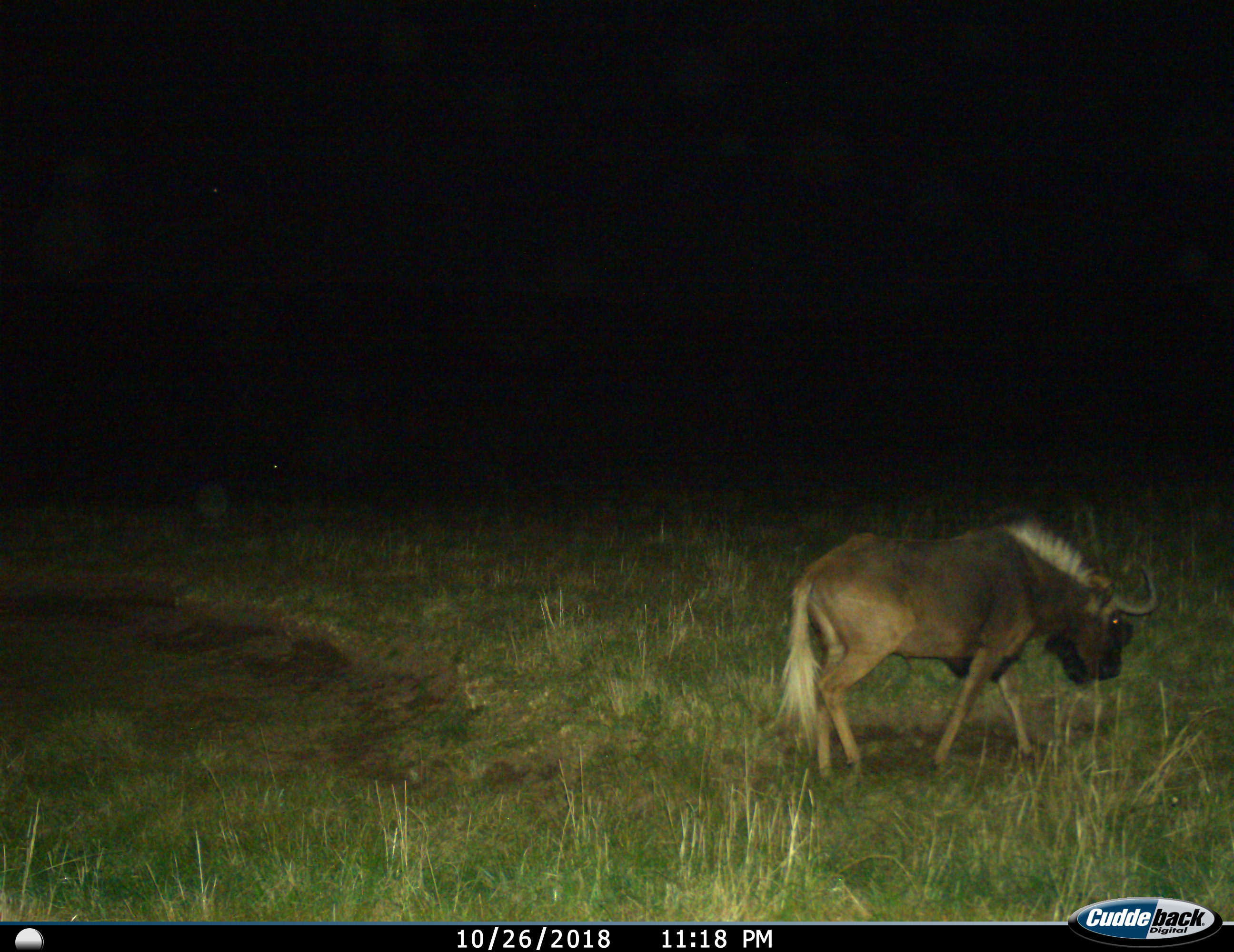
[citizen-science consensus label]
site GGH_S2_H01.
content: unidentified animal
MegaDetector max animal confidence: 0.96